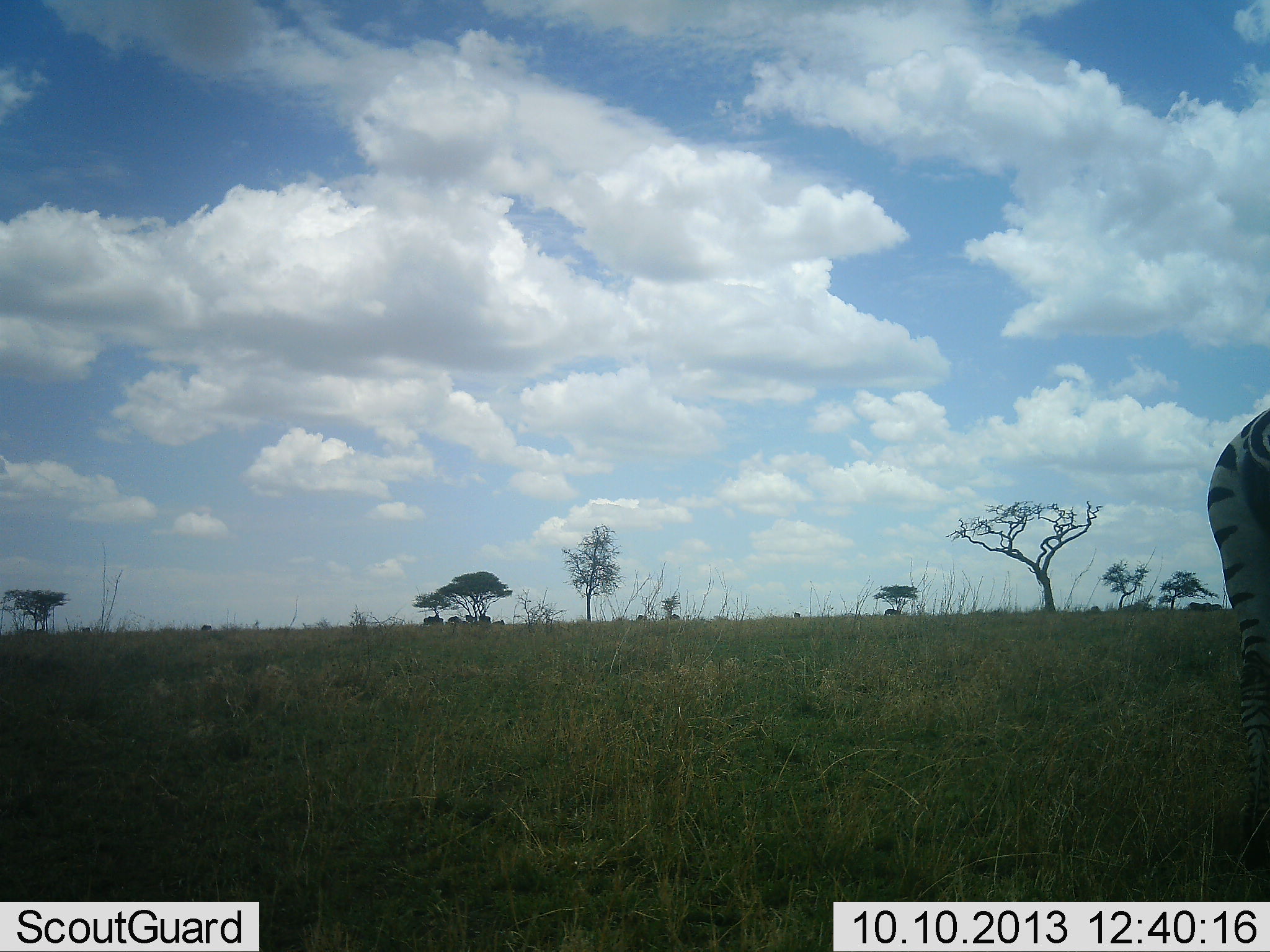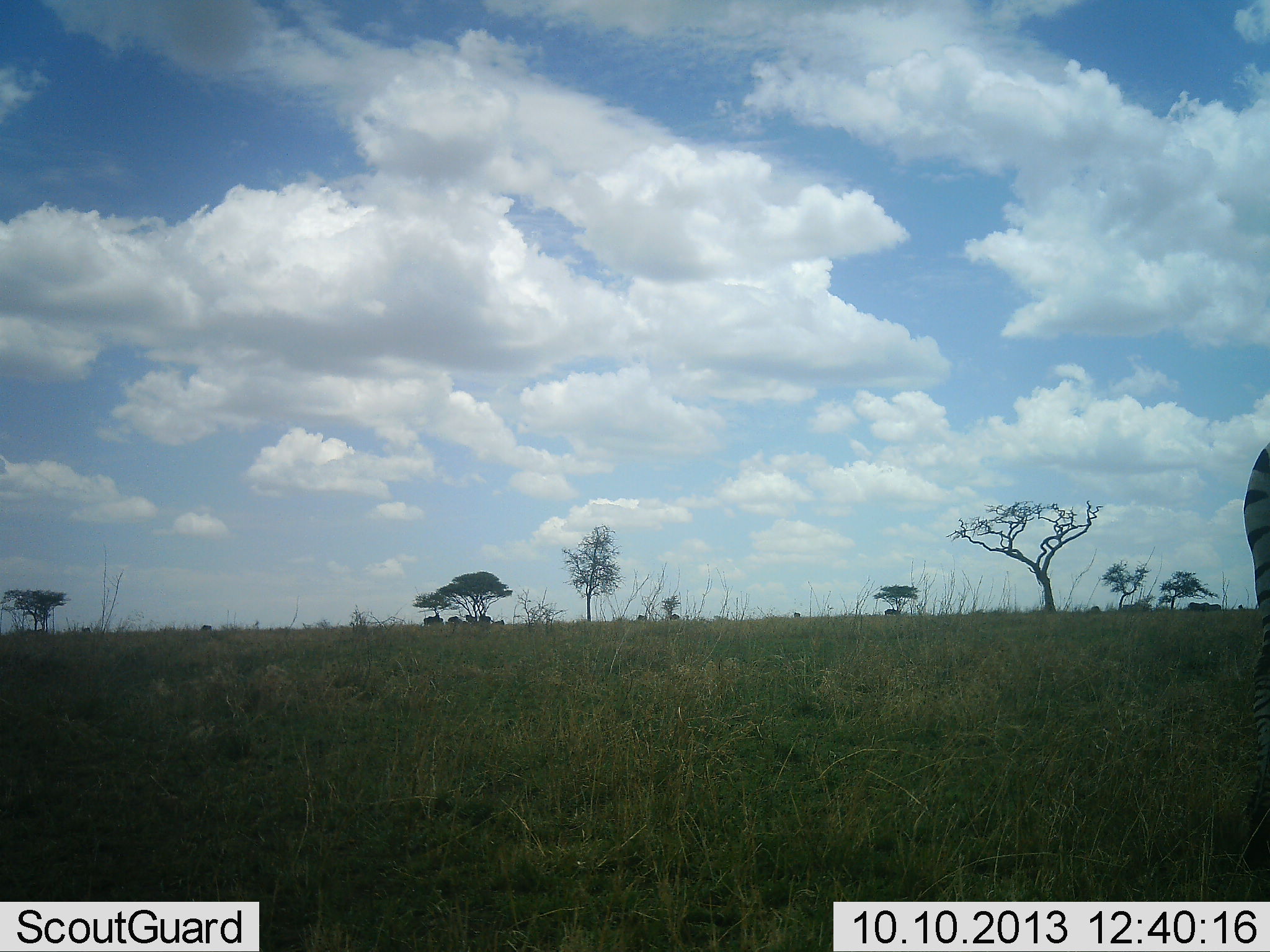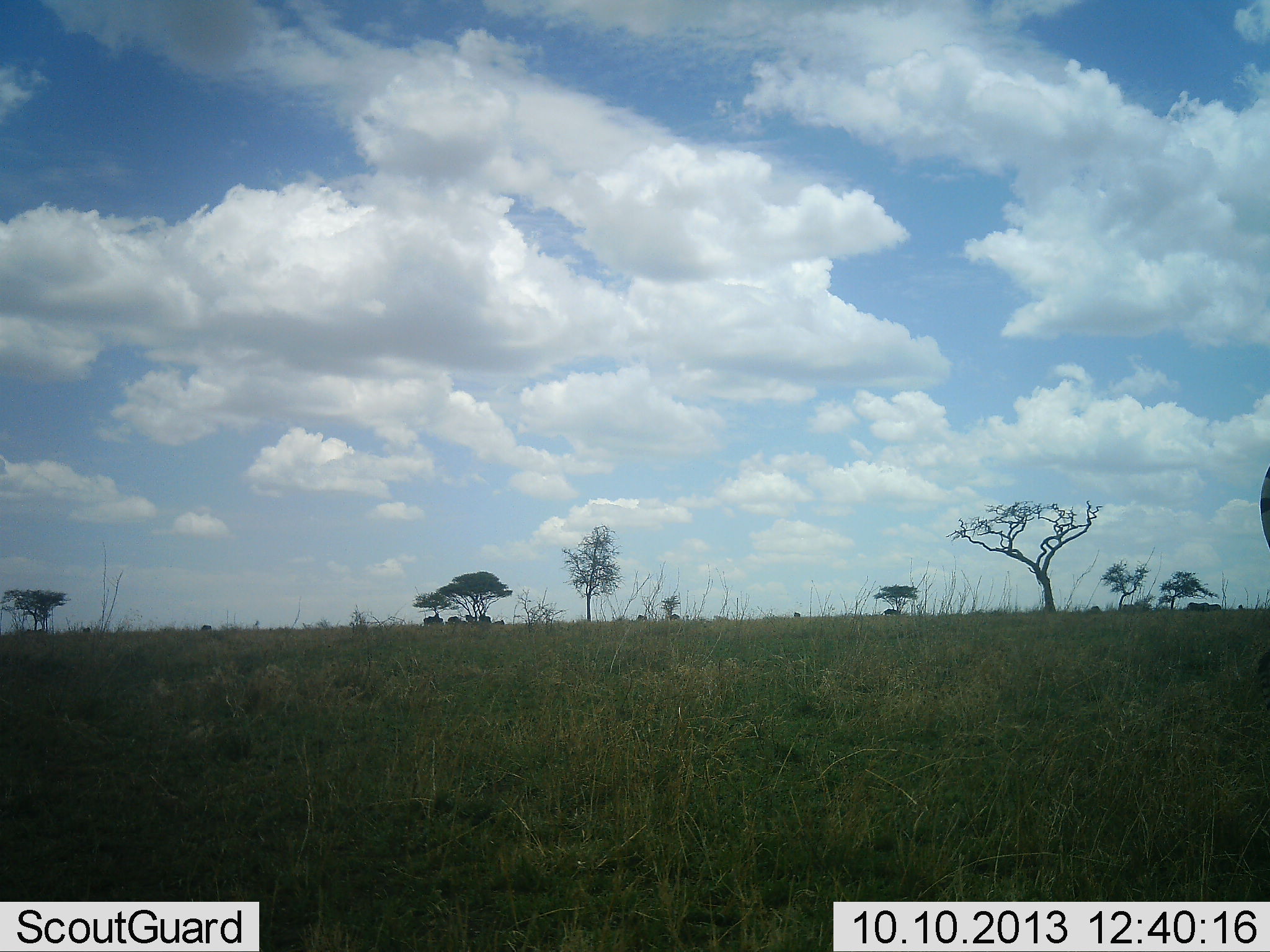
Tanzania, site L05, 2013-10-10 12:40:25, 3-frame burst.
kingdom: Animalia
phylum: Chordata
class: Mammalia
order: Perissodactyla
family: Equidae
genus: Equus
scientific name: Equus quagga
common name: plains zebra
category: zebra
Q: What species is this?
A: Zebra (plains zebra) (Equus quagga).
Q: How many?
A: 1.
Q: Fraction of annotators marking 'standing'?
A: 19%.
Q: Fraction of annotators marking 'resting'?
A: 0%.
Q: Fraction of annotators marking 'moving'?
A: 88%.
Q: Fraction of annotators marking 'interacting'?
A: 0%.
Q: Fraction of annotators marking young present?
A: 0%.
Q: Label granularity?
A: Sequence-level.